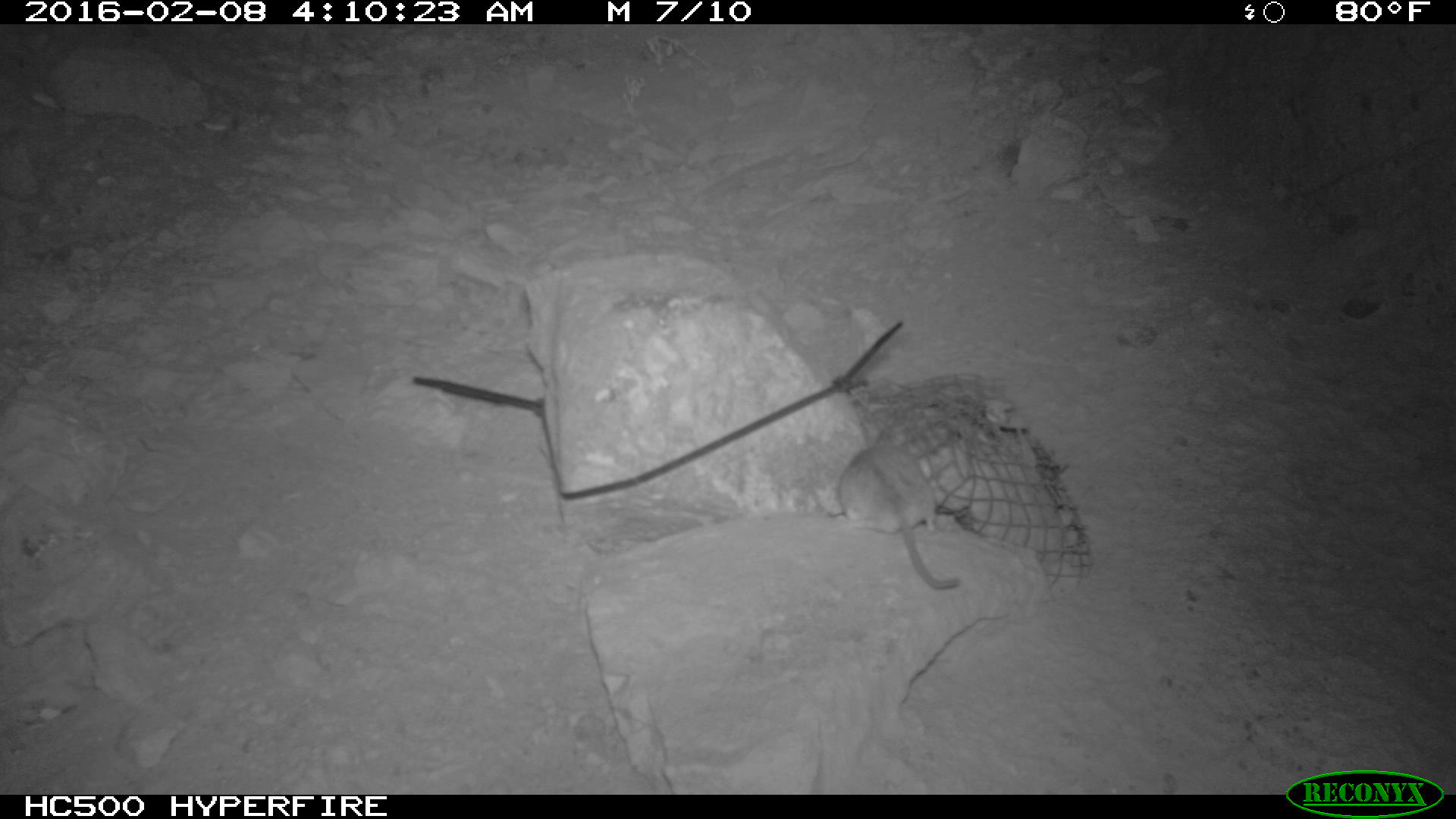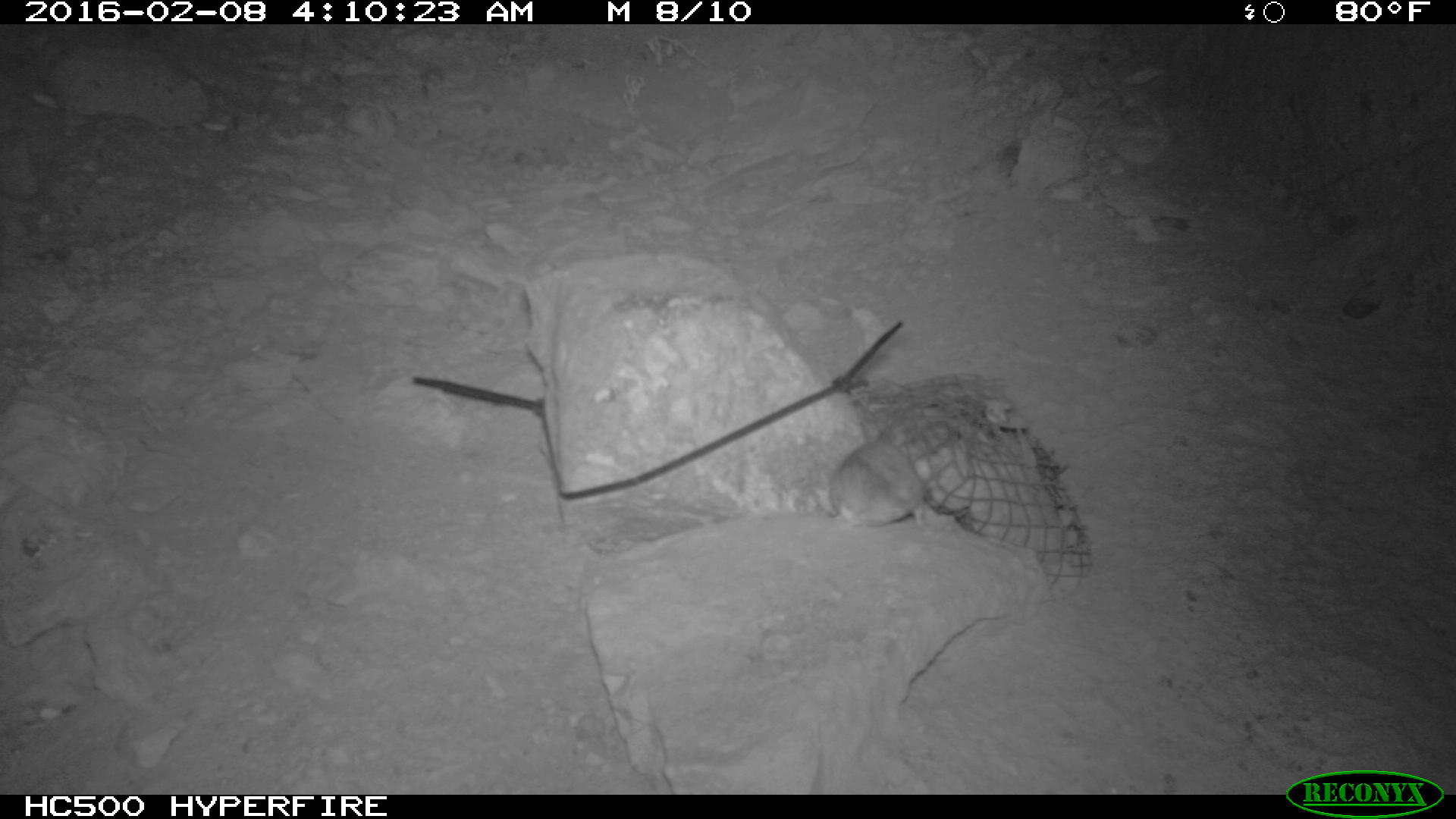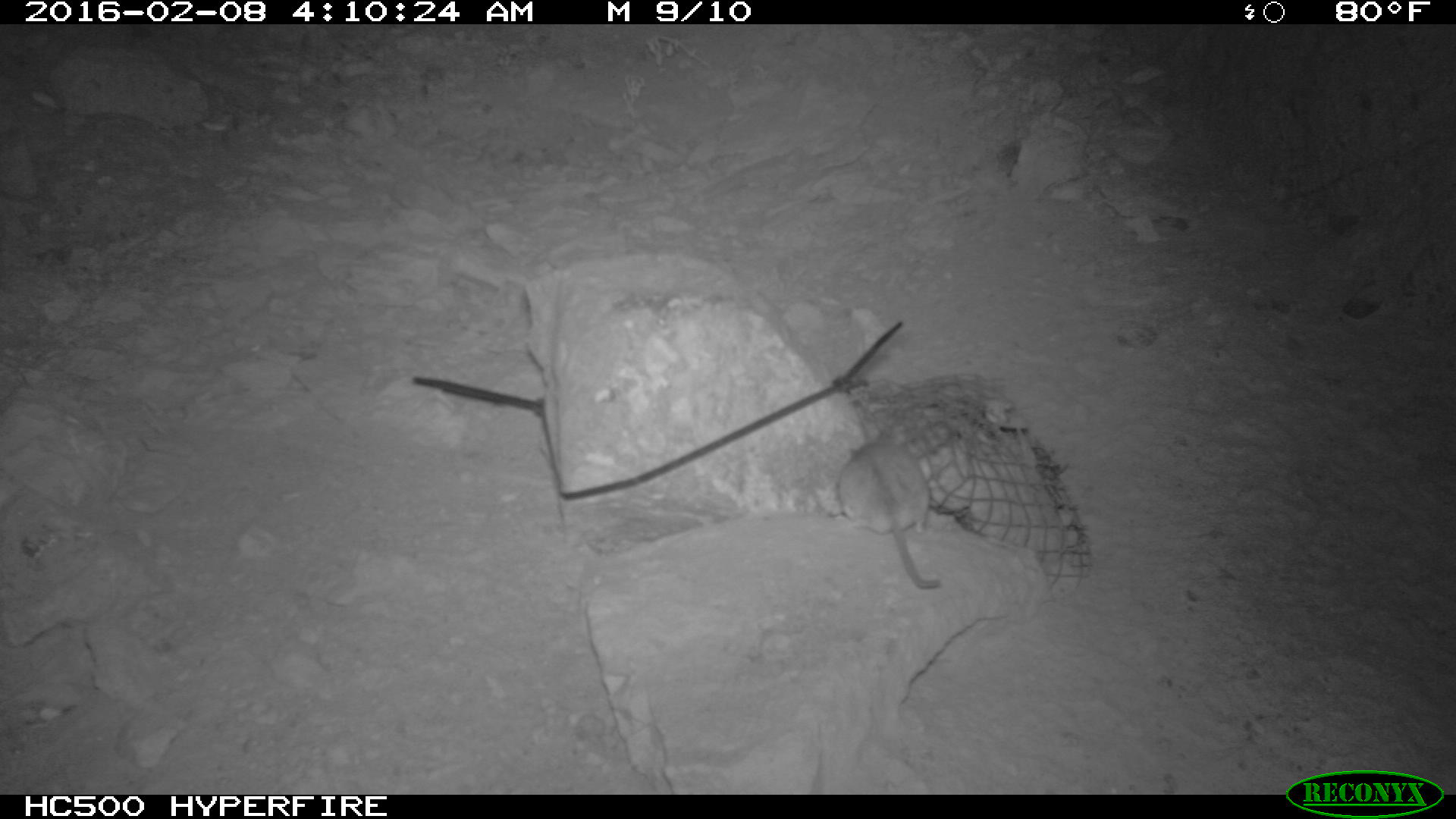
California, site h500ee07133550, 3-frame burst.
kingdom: Animalia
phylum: Chordata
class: Mammalia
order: Rodentia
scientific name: Rodentia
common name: rodent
Rodent (Rodentia).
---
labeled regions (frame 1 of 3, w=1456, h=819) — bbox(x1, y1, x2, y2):
rodent: bbox(826, 426, 960, 588)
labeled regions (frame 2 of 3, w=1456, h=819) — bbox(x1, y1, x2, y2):
rodent: bbox(829, 441, 931, 529)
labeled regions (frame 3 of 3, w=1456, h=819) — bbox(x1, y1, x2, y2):
rodent: bbox(837, 419, 946, 591)